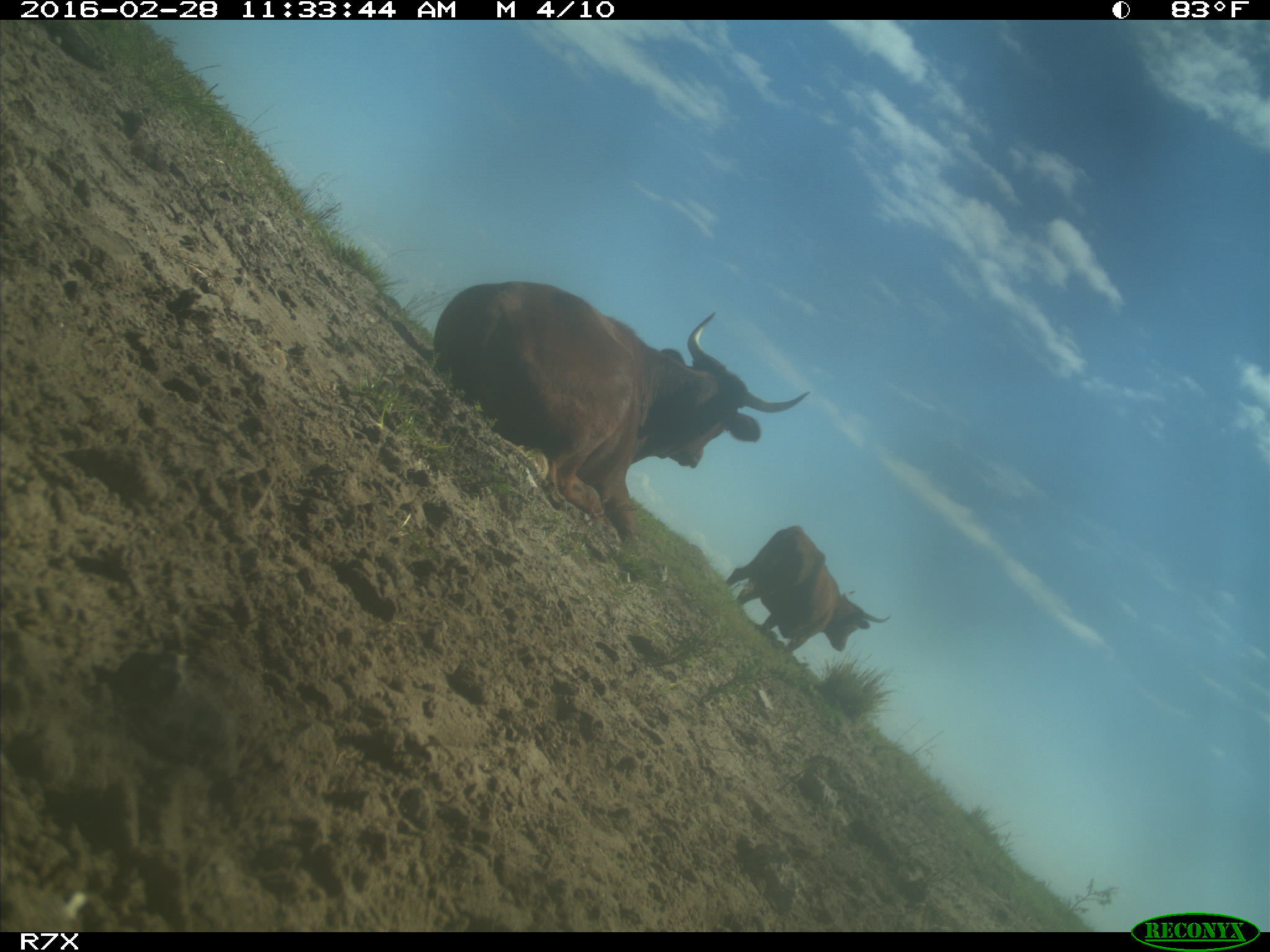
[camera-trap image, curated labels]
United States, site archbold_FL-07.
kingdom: Animalia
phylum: Chordata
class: Mammalia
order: Artiodactyla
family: Bovidae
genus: Bos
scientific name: Bos taurus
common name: domestic cow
Bos taurus (domestic cow).